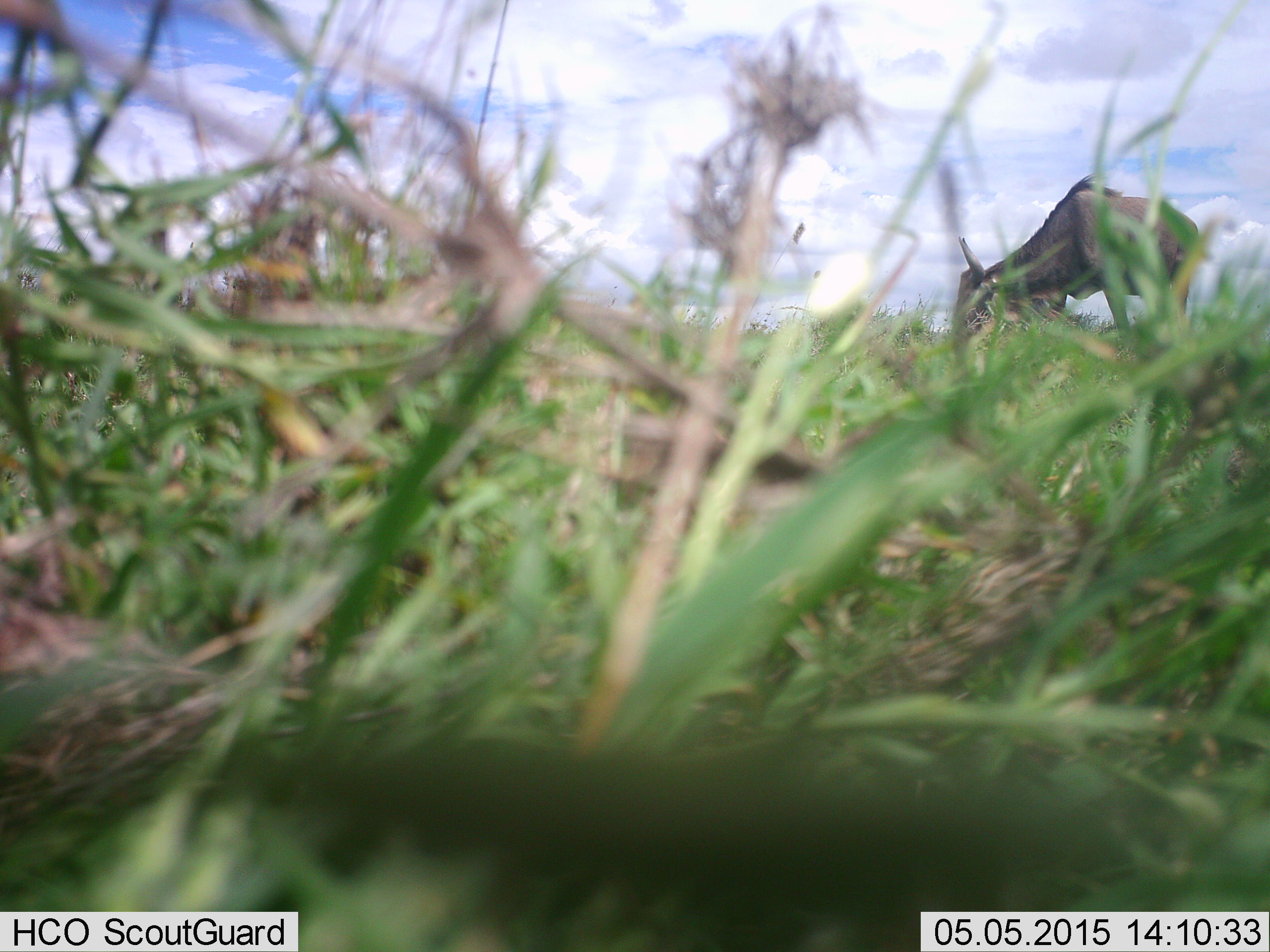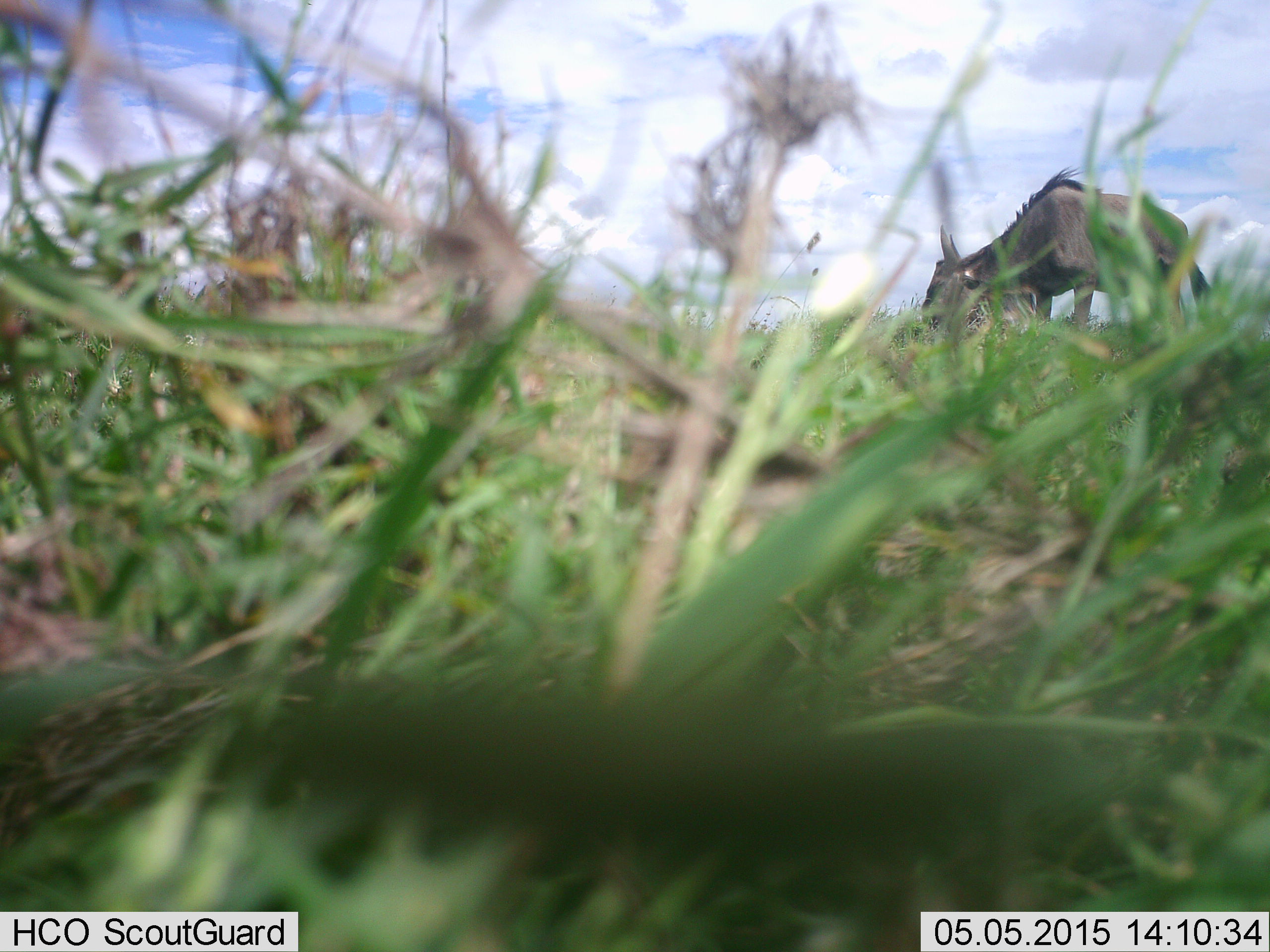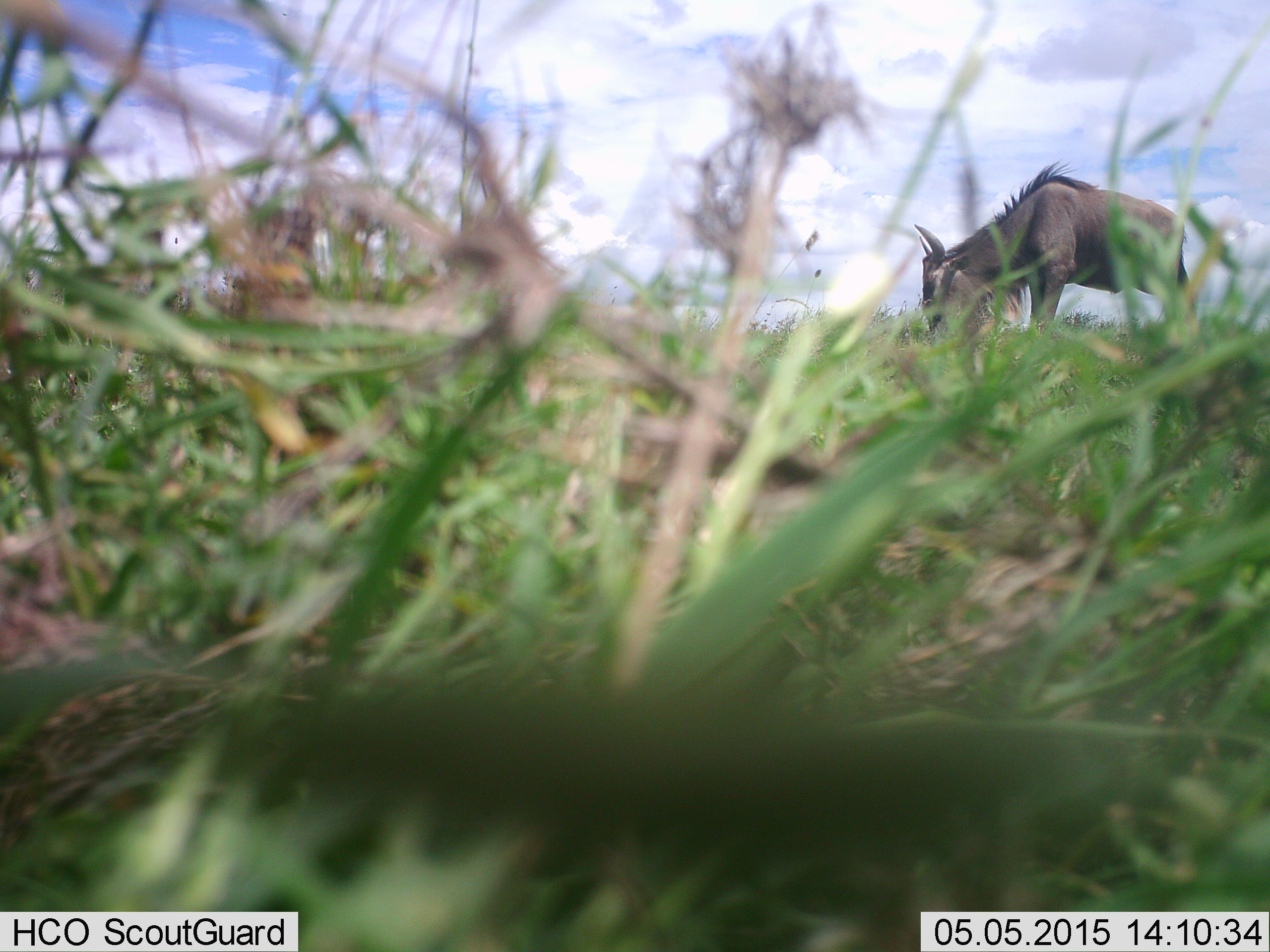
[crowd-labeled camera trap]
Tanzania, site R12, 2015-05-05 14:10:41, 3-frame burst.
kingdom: Animalia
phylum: Chordata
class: Mammalia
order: Artiodactyla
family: Bovidae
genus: Connochaetes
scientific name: Connochaetes taurinus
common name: blue wildebeest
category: wildebeest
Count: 1.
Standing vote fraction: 30%.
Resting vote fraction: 0%.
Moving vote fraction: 10%.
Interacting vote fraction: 0%.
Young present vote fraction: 0%.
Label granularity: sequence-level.